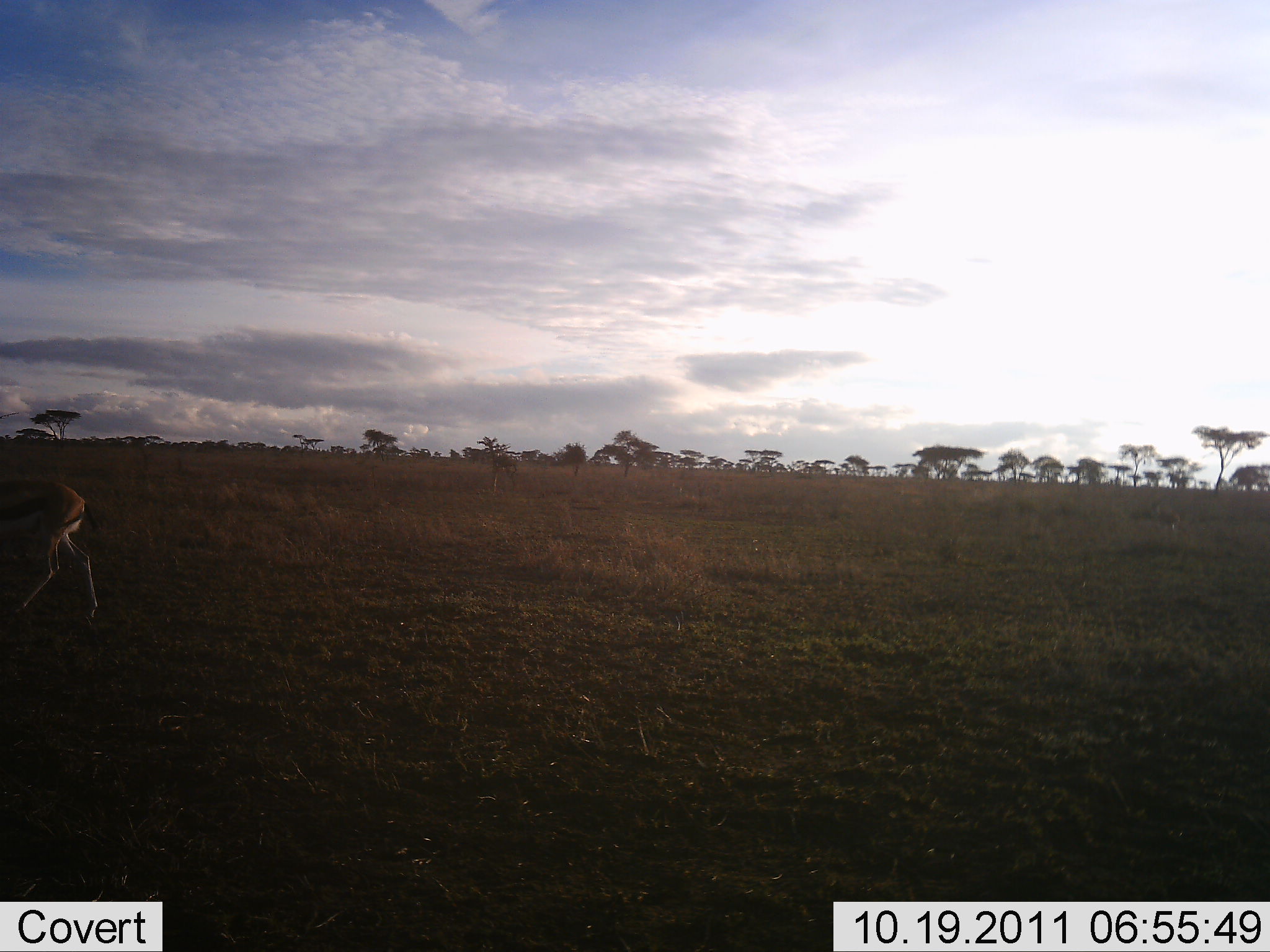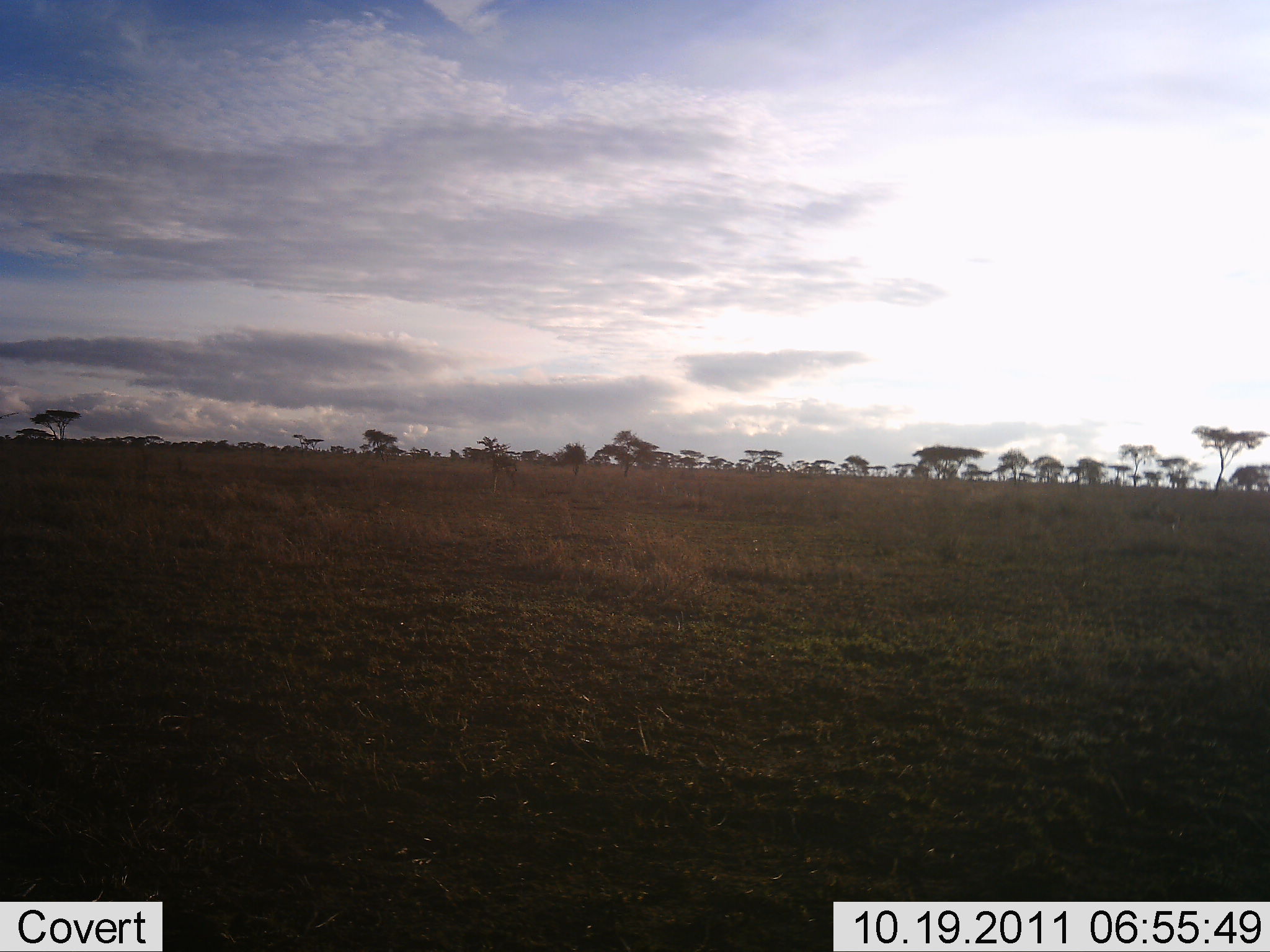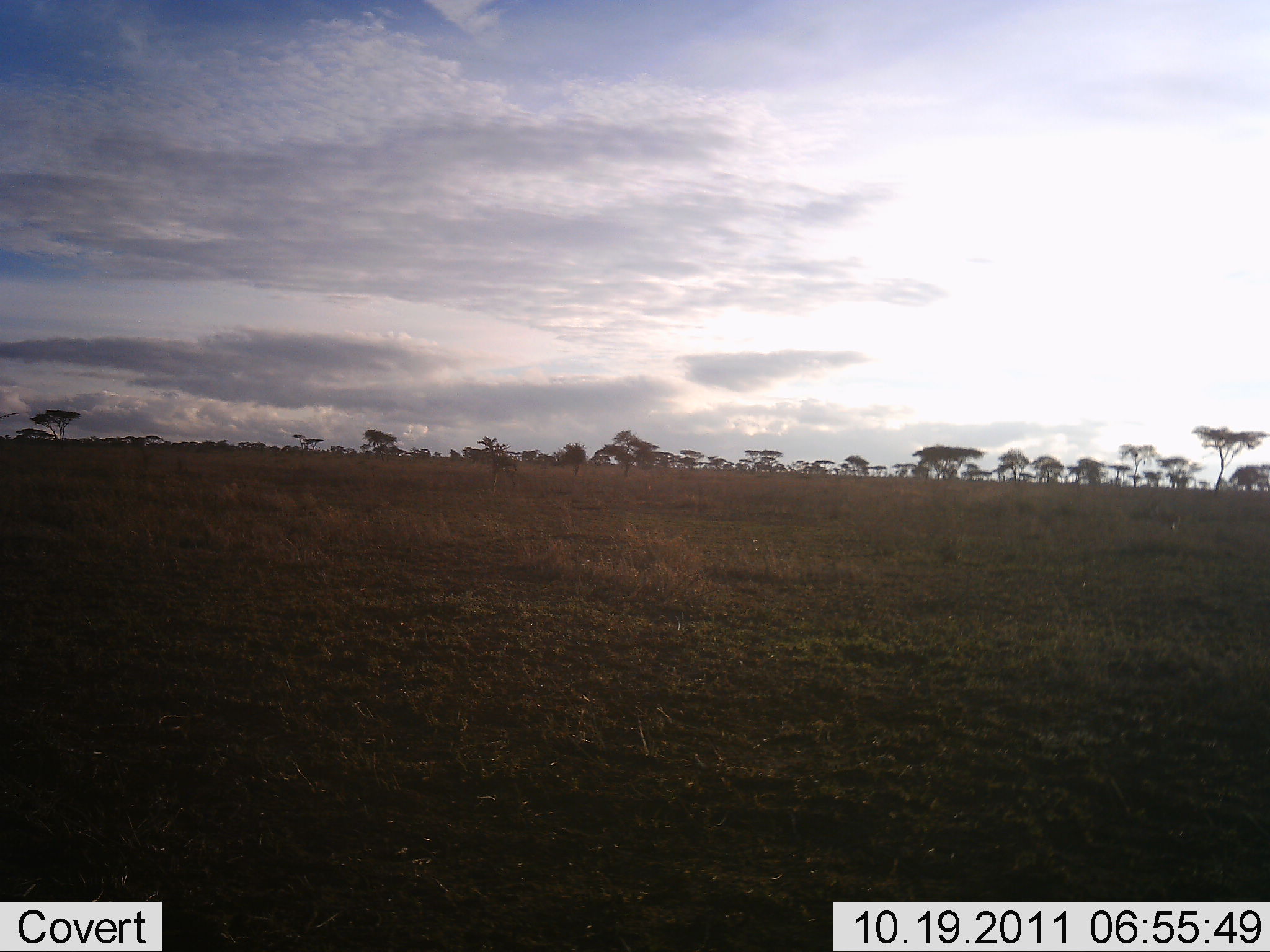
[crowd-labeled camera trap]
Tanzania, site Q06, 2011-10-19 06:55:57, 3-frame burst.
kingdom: Animalia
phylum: Chordata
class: Mammalia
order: Artiodactyla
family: Bovidae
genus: Eudorcas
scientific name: Eudorcas thomsonii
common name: thomson's gazelle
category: gazellethomsons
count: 1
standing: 6%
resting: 0%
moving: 100%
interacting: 0%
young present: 0%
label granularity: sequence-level